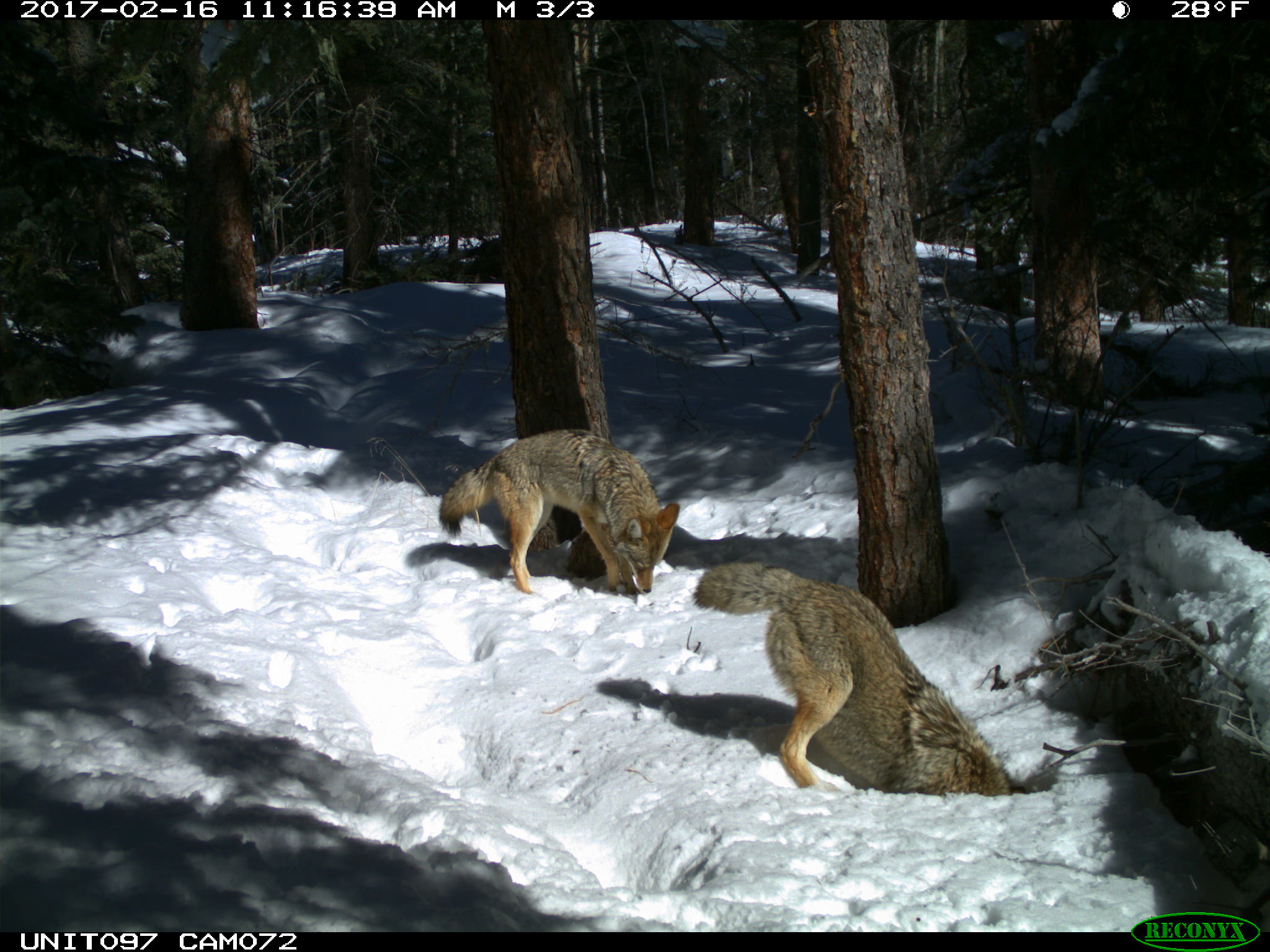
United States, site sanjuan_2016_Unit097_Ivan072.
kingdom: Animalia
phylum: Chordata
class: Mammalia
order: Carnivora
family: Canidae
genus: Canis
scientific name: Canis latrans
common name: coyote